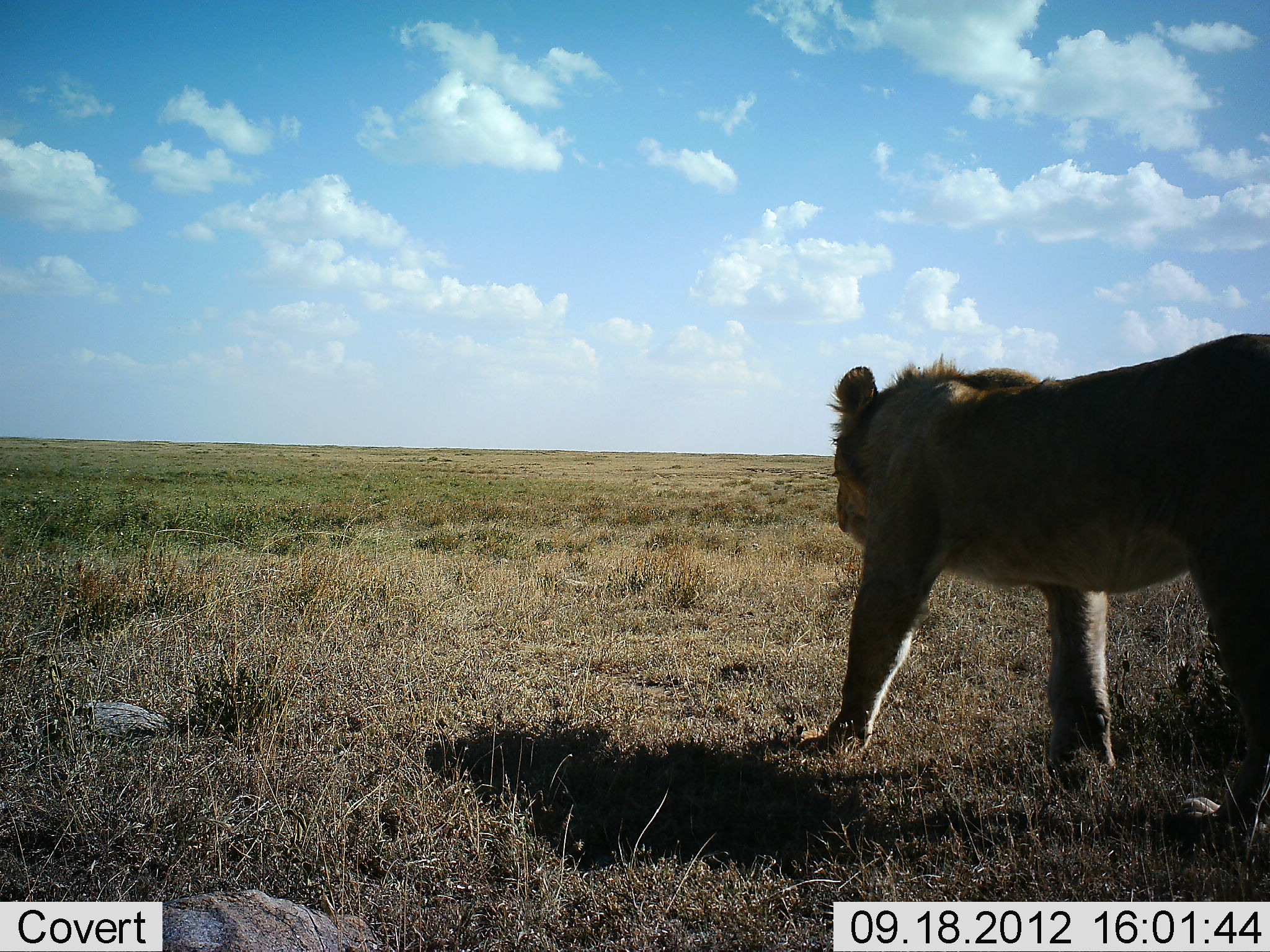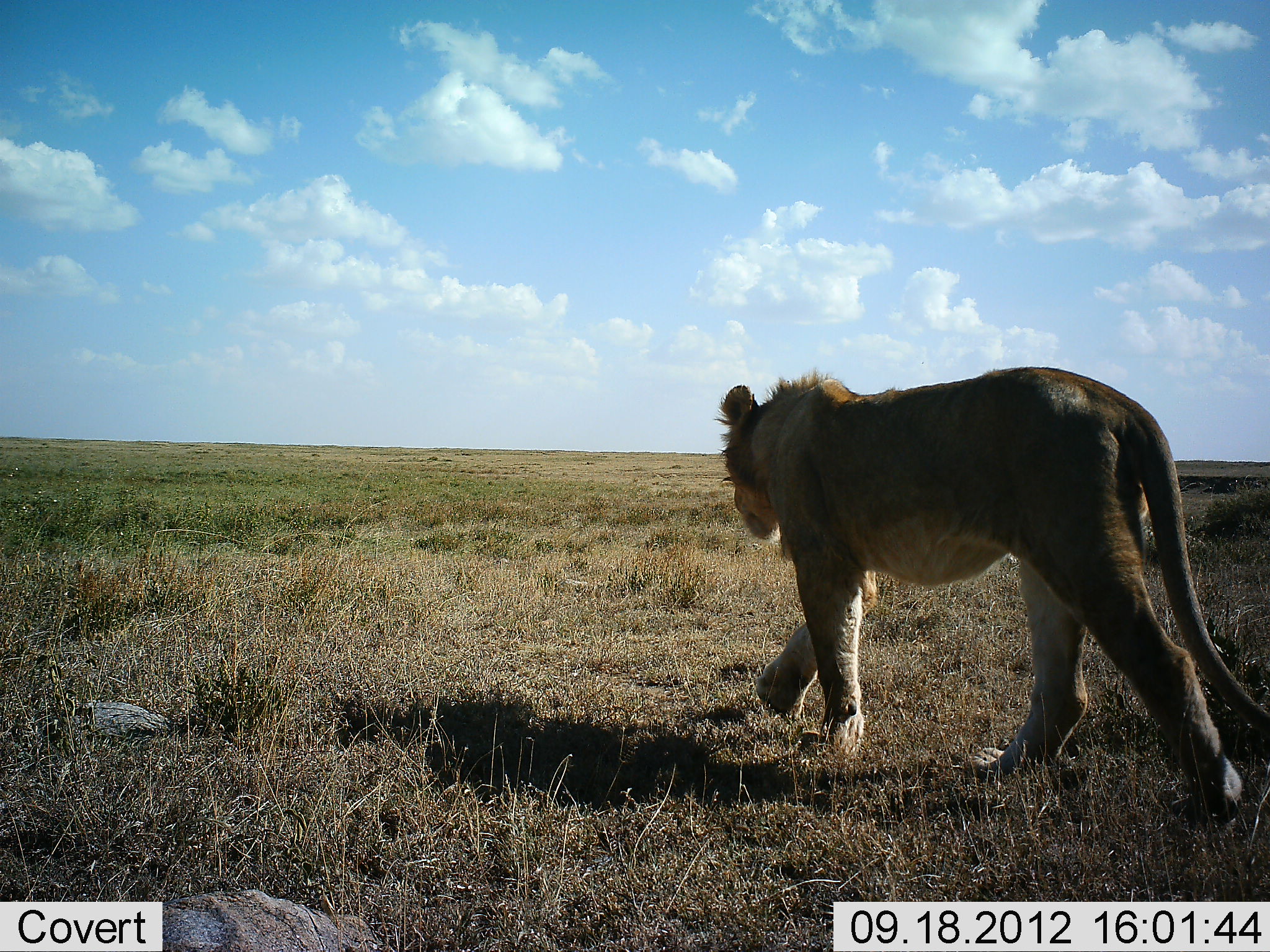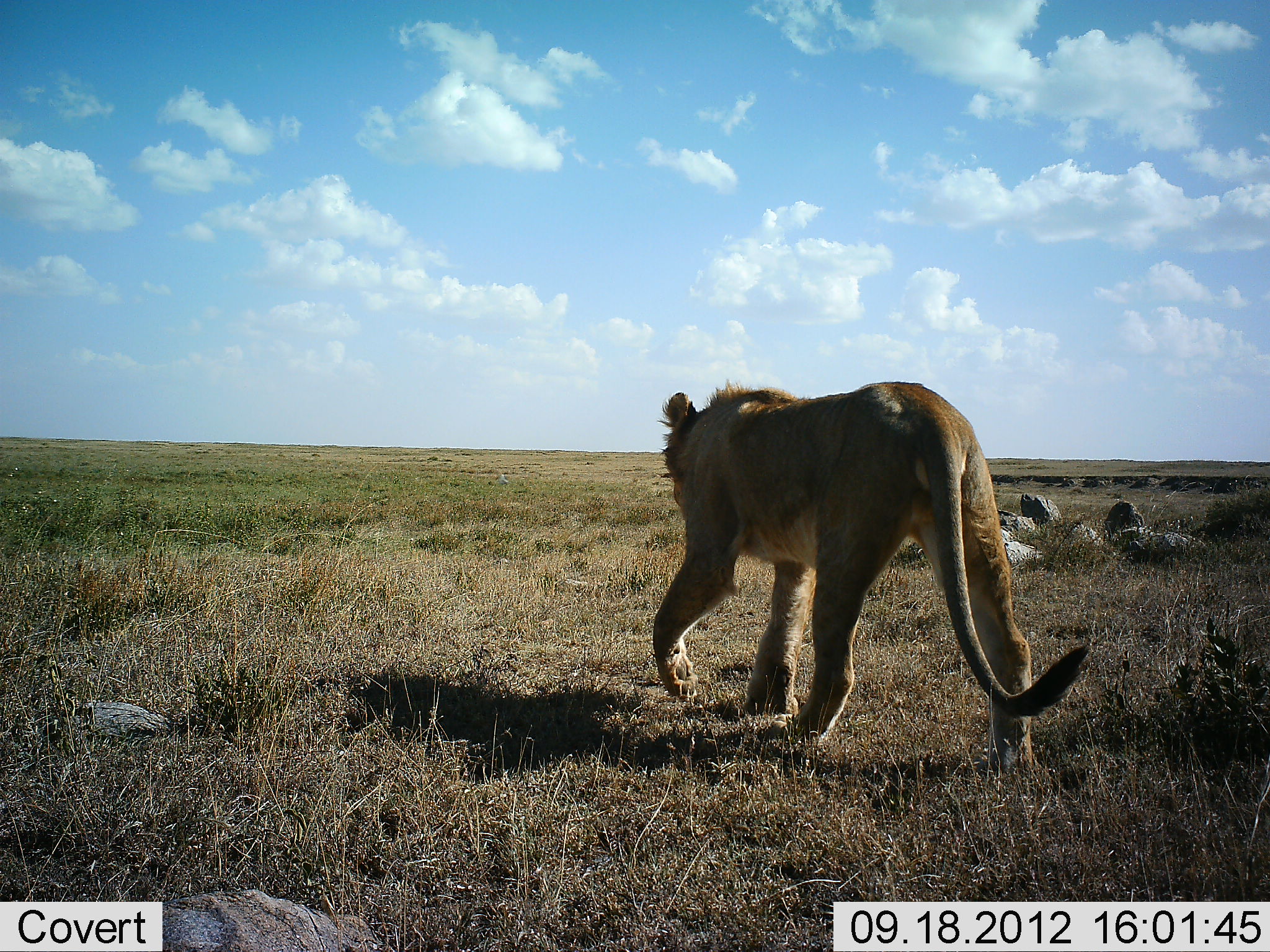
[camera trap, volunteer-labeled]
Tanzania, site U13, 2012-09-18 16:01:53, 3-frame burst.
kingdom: Animalia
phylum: Chordata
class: Mammalia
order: Carnivora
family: Felidae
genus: Panthera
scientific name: Panthera leo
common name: lion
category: lionfemale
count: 1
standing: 0%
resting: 0%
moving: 100%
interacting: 0%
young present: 10%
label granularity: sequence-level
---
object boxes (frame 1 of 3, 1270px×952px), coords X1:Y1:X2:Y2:
animal: 799:334:1270:848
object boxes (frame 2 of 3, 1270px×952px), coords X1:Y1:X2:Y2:
animal: 715:366:1270:823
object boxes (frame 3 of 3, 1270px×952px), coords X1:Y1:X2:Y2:
animal: 651:380:1088:777